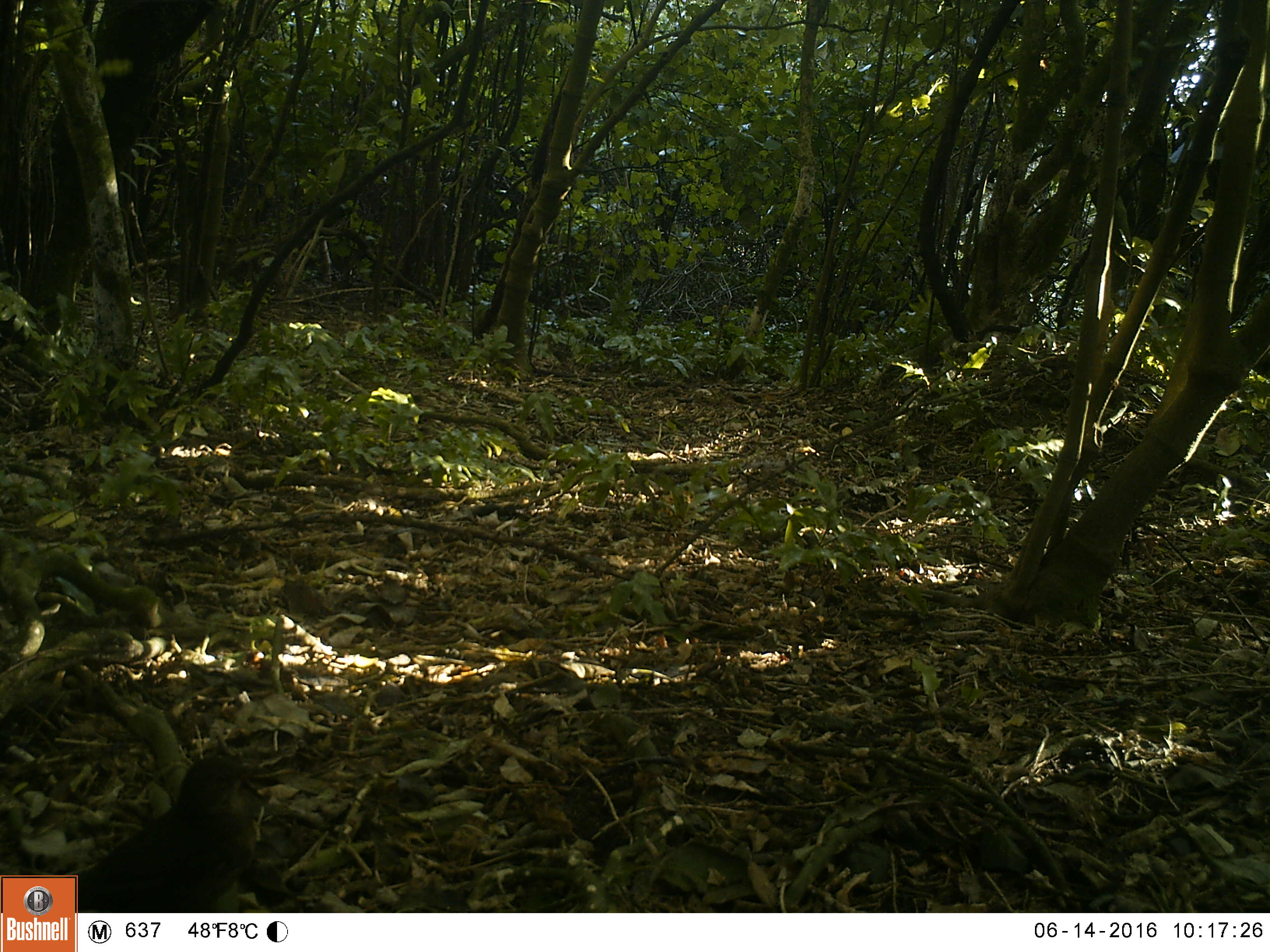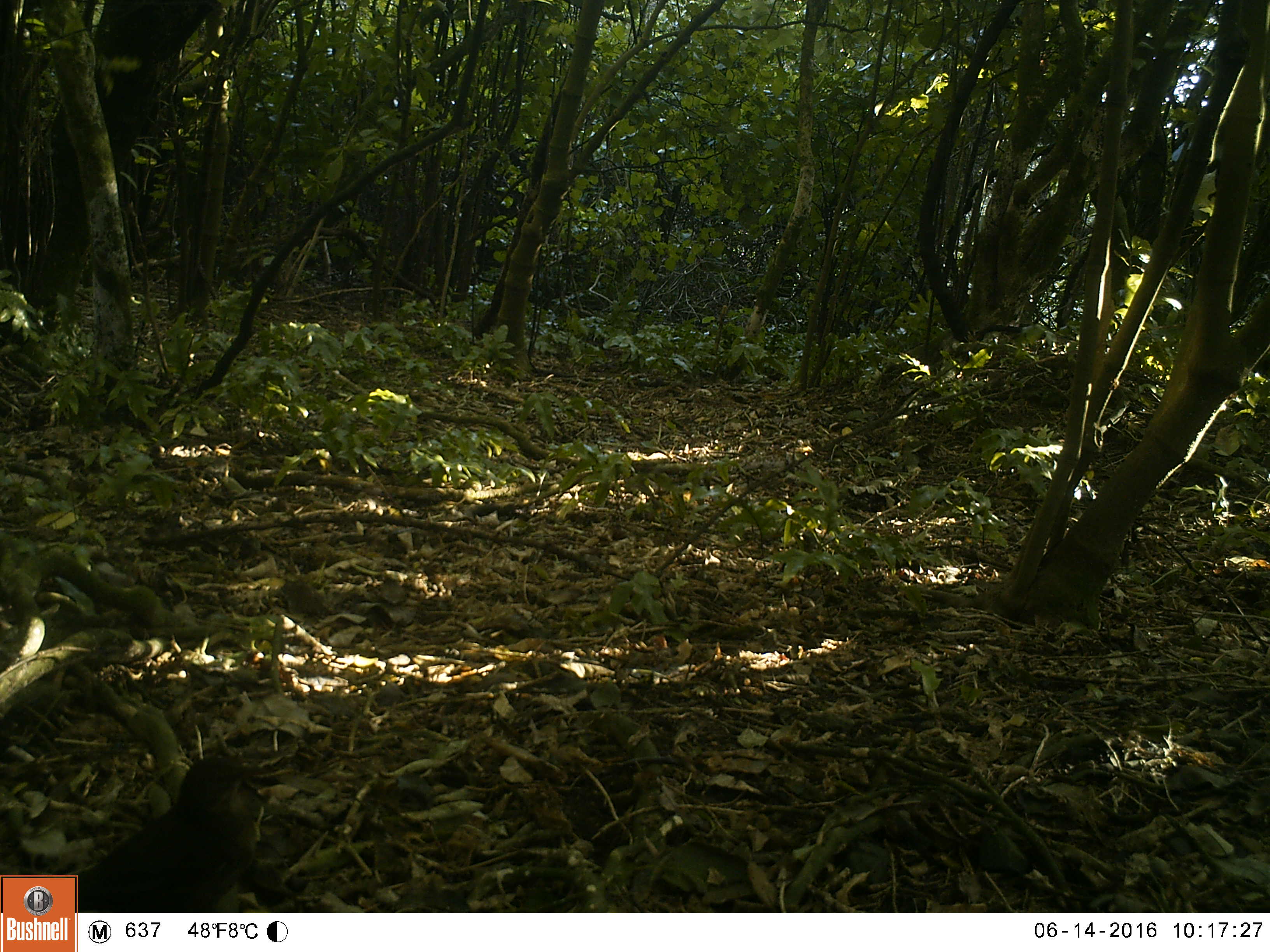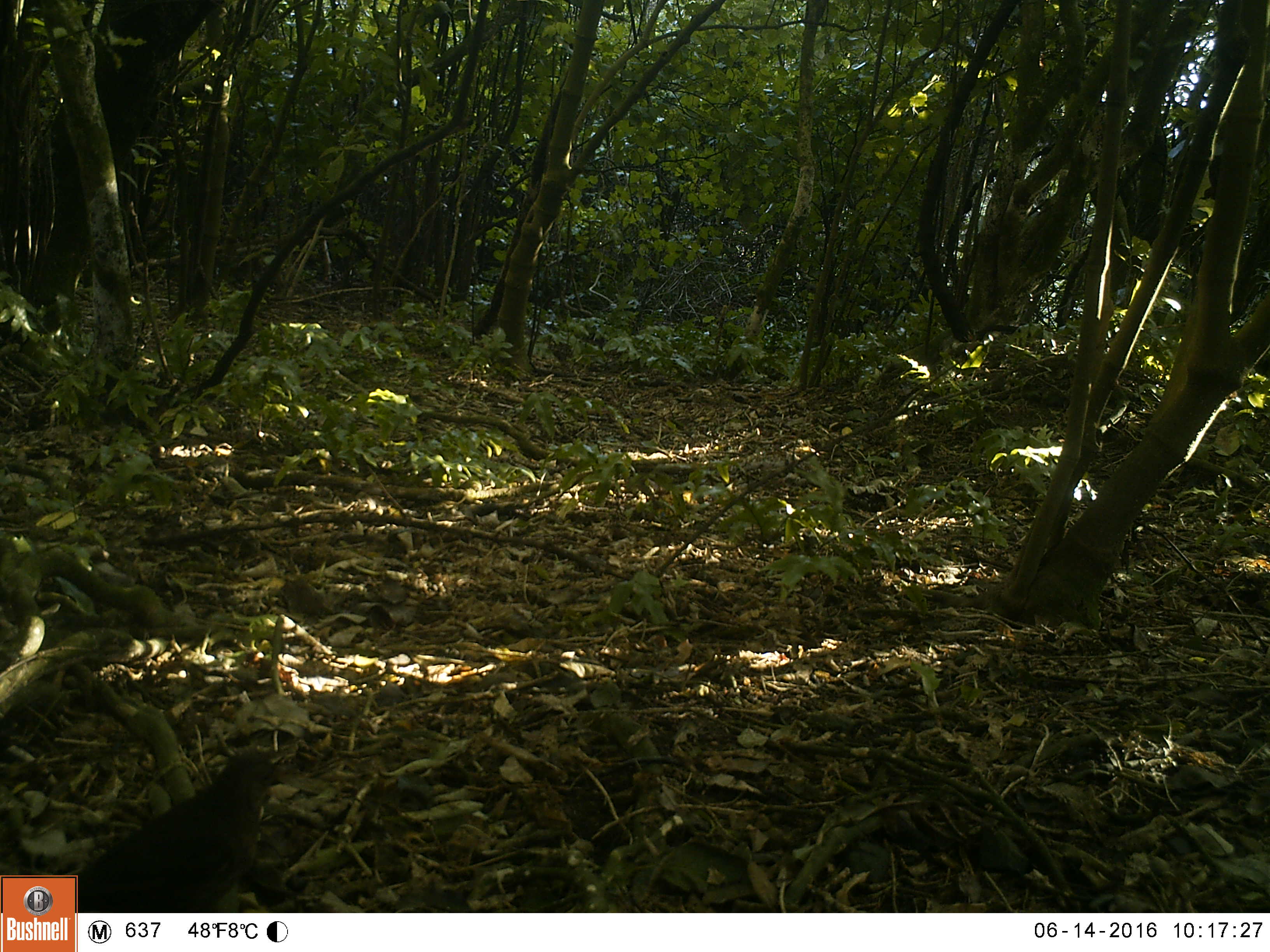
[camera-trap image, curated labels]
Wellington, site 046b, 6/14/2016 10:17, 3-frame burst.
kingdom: Animalia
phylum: Chordata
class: Aves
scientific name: Aves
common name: bird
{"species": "bird (Aves)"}